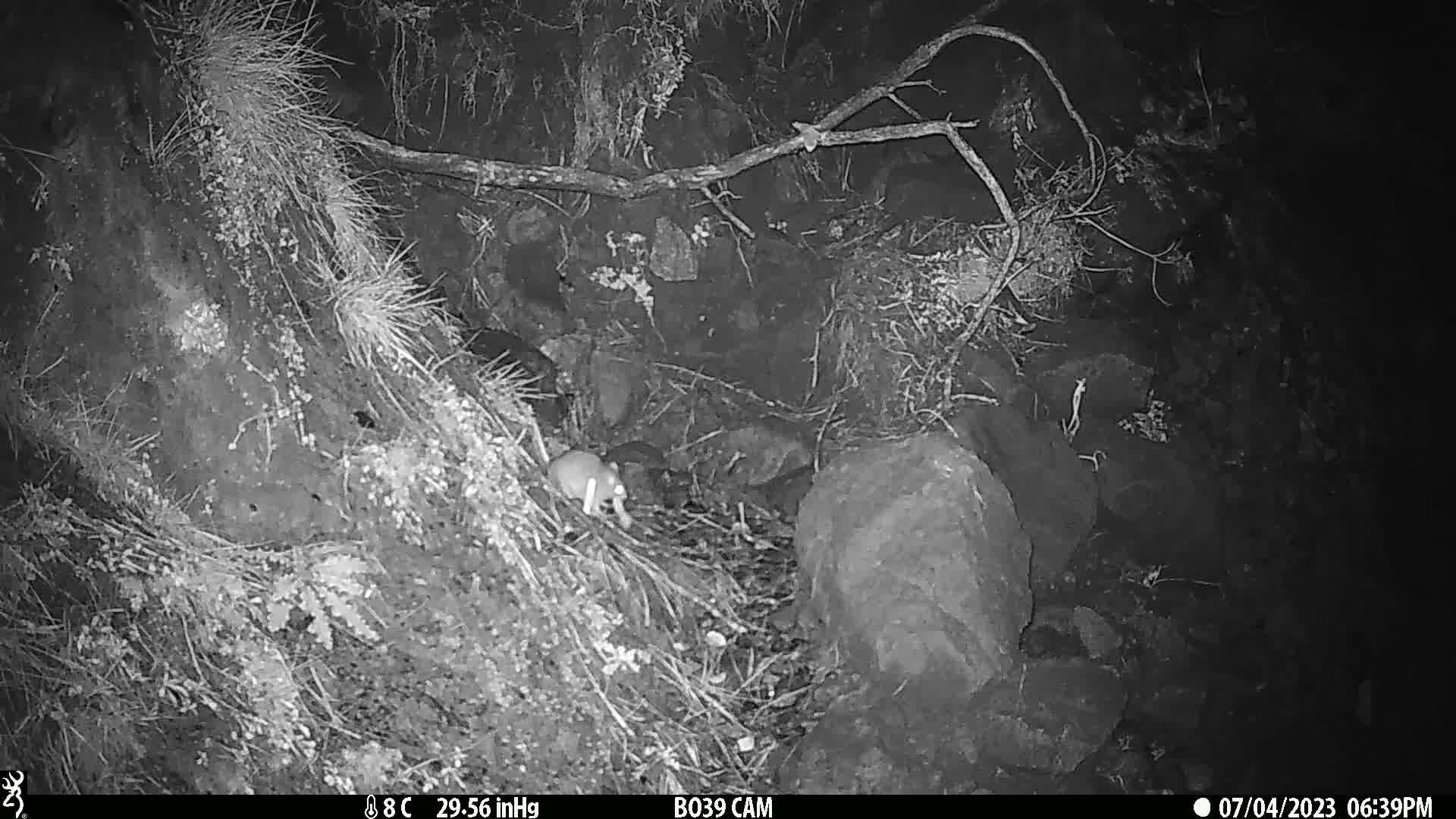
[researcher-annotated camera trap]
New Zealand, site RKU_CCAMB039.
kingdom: Animalia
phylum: Chordata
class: Mammalia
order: Rodentia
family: Muridae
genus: Rattus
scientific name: Rattus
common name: rat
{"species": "rat (Rattus)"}